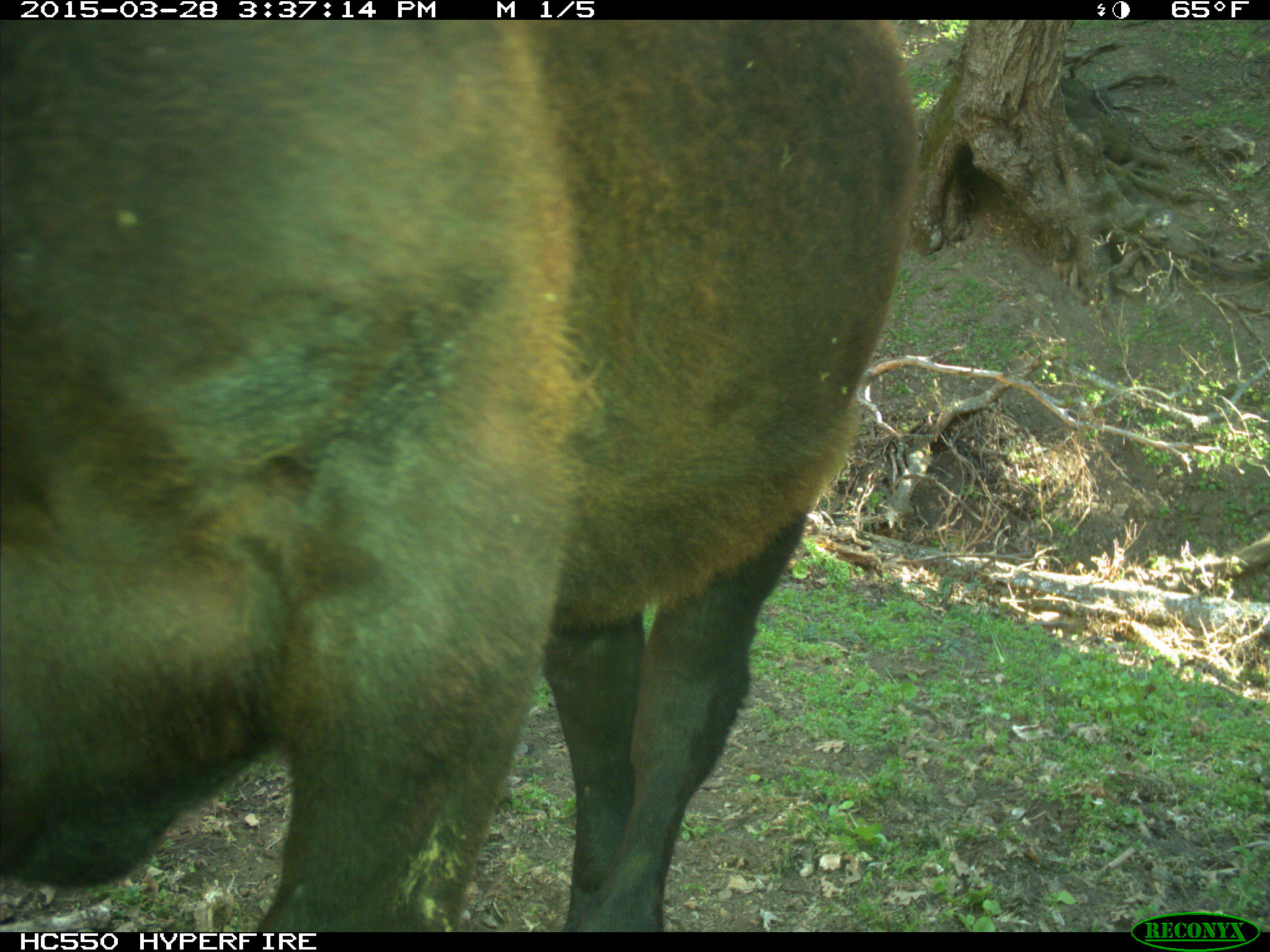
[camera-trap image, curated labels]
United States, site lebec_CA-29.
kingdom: Animalia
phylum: Chordata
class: Mammalia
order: Artiodactyla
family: Bovidae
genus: Bos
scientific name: Bos taurus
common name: domestic cow